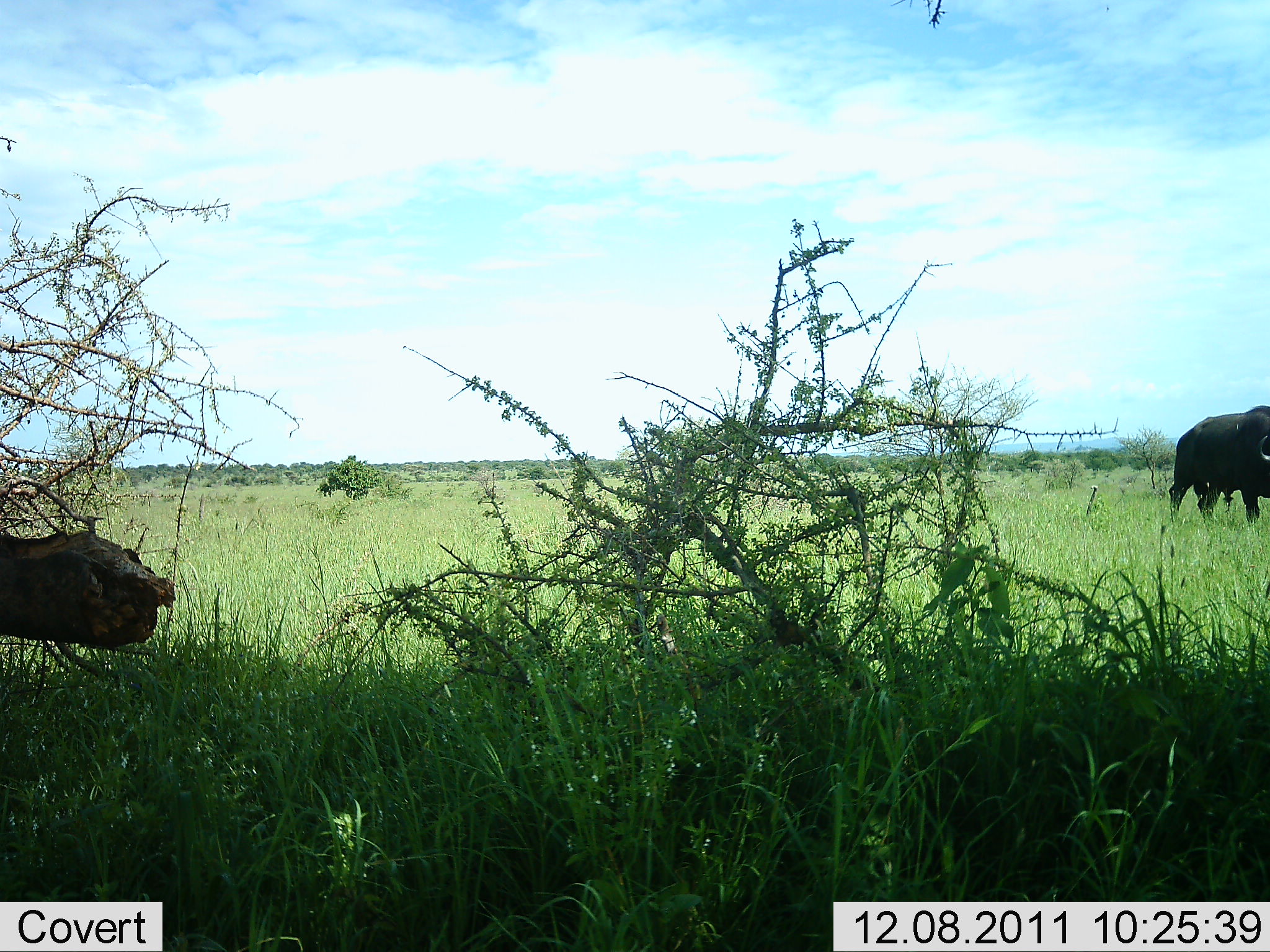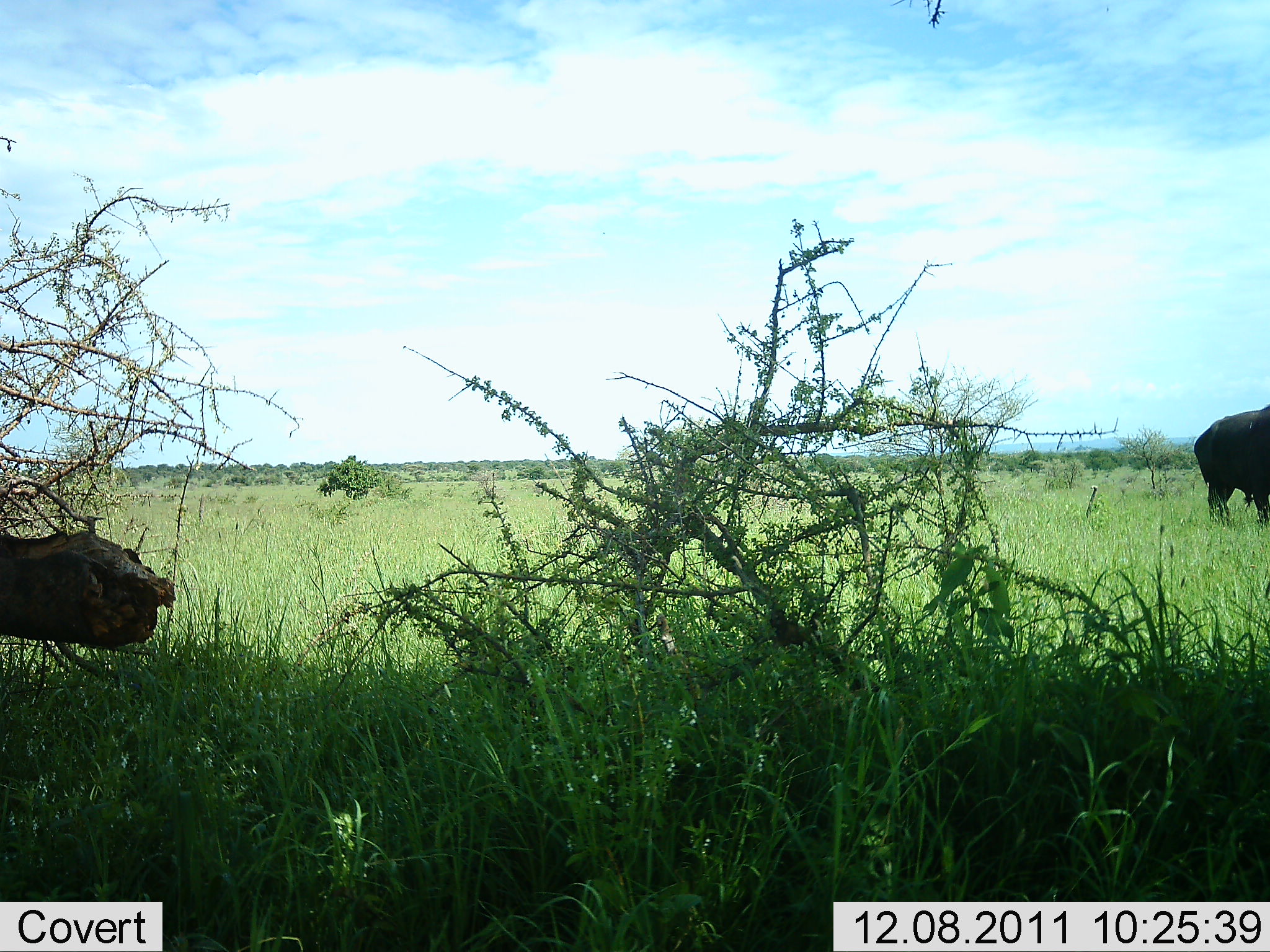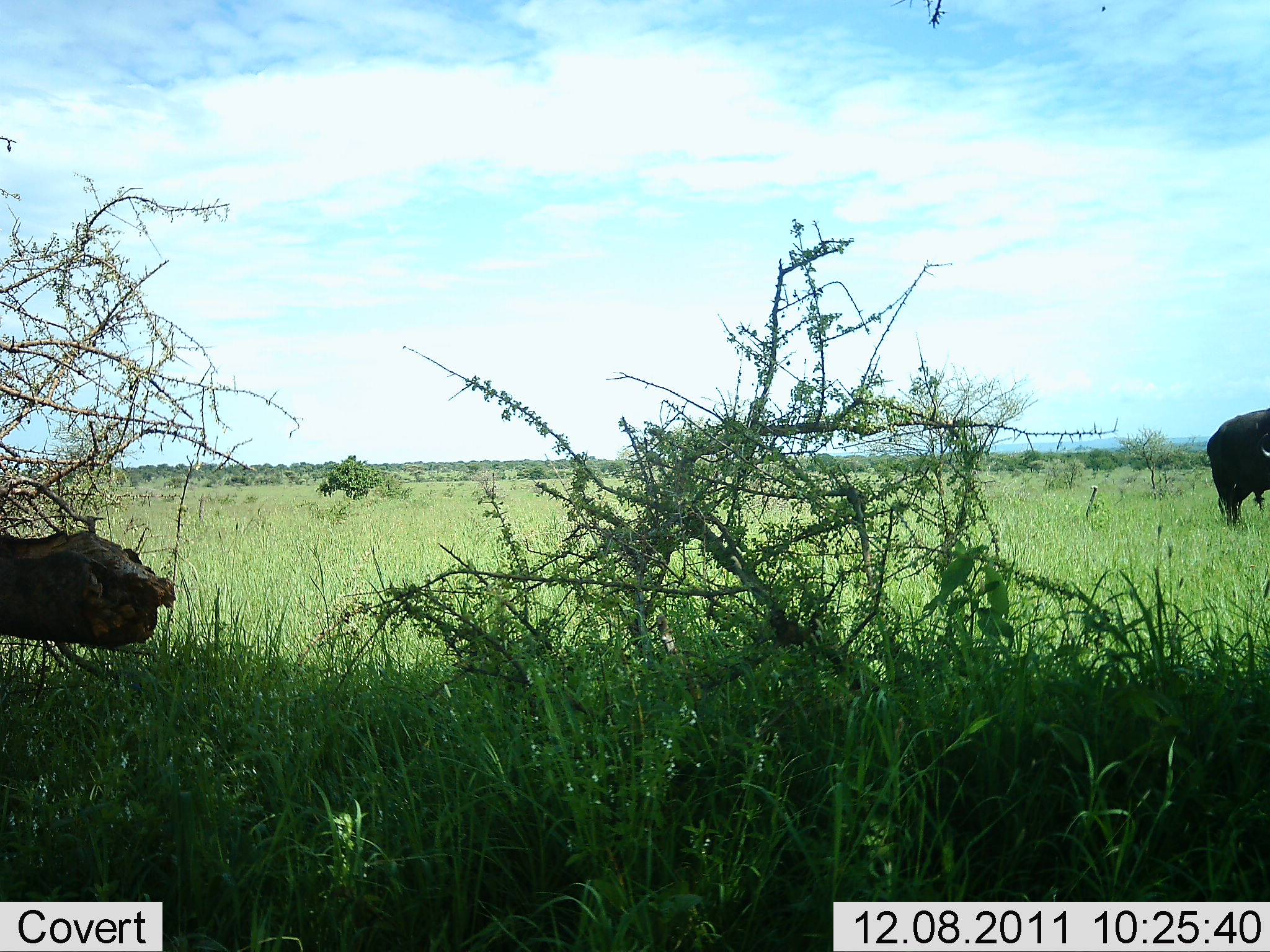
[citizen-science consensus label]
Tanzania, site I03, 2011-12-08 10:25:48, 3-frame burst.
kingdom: Animalia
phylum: Chordata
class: Mammalia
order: Artiodactyla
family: Bovidae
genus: Syncerus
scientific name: Syncerus caffer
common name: cape buffalo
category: buffalo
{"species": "buffalo (cape buffalo) (Syncerus caffer)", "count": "1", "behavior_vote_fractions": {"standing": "17%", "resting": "0%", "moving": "75%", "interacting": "0%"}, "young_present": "0%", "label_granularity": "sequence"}